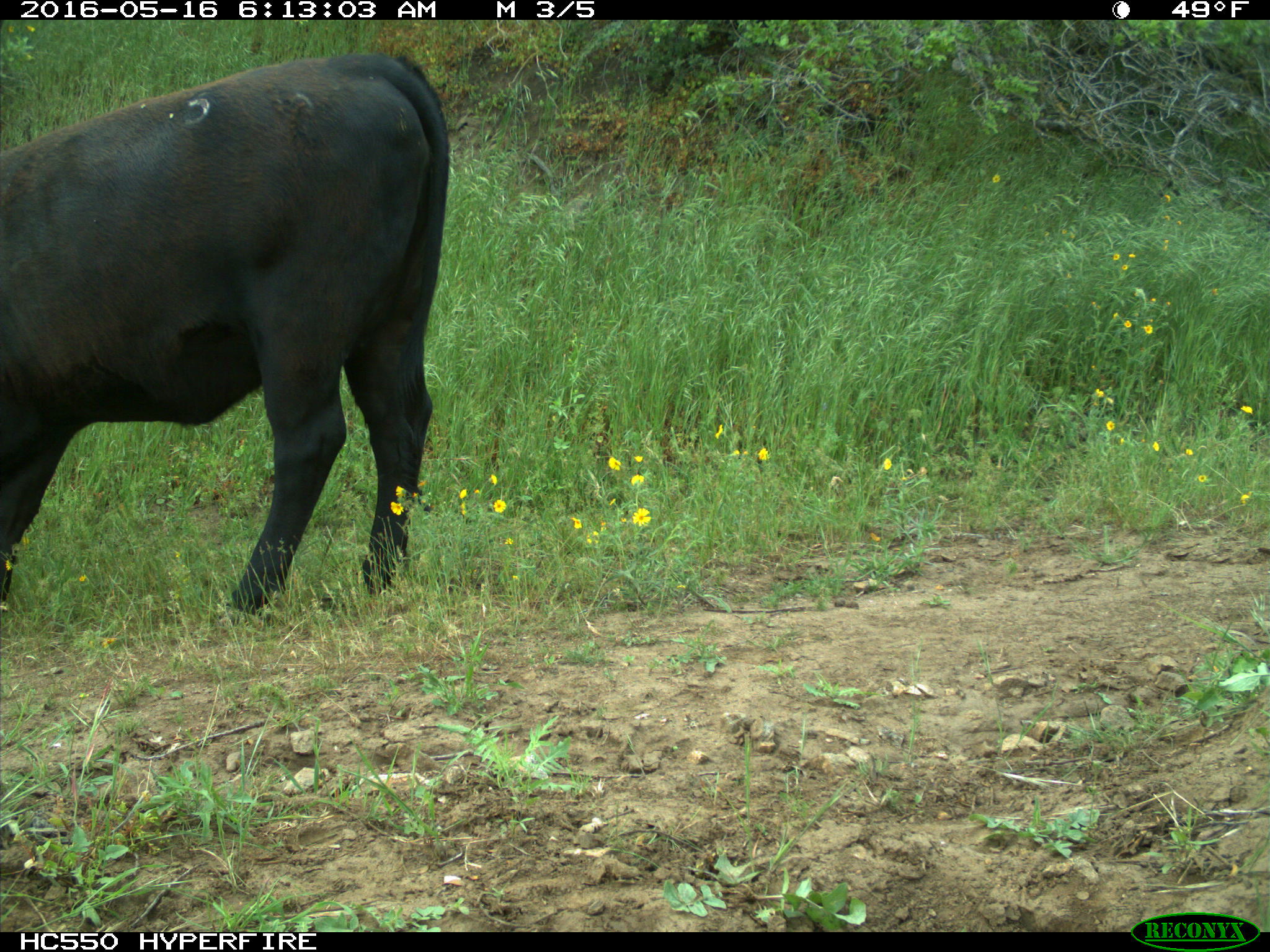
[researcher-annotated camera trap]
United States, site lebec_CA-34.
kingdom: Animalia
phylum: Chordata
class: Mammalia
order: Artiodactyla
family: Bovidae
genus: Bos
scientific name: Bos taurus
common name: domestic cow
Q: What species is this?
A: Bos taurus (domestic cow).